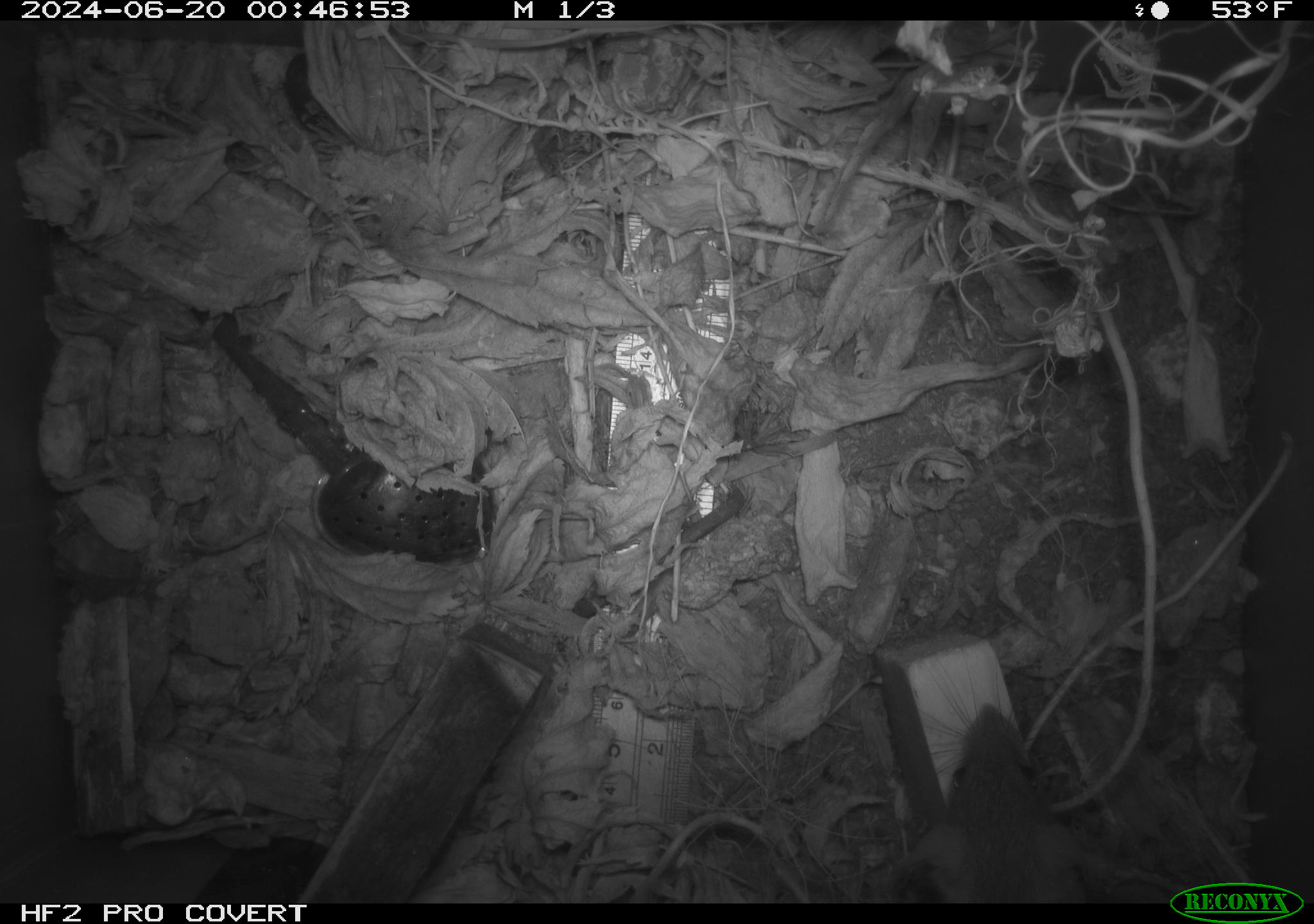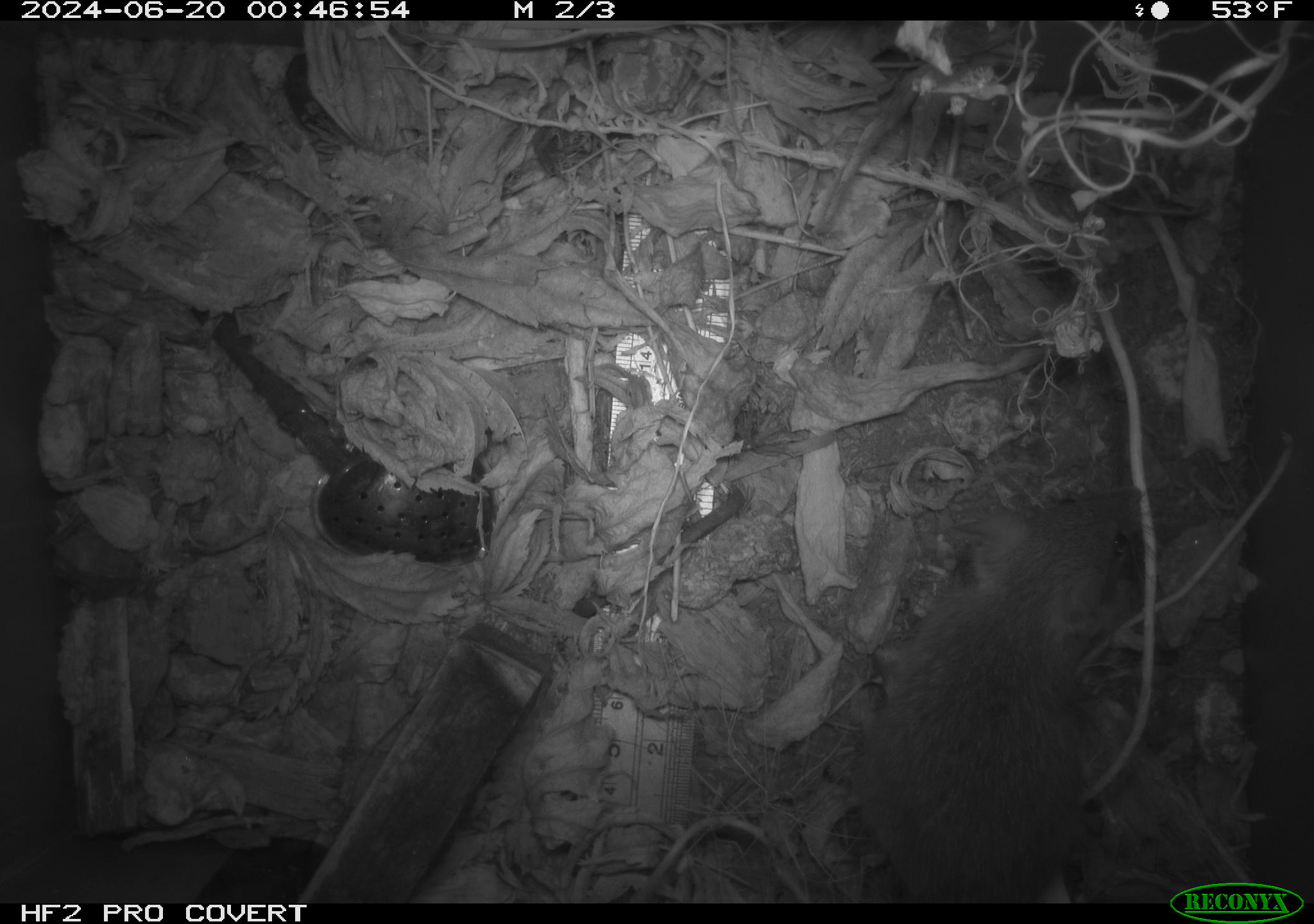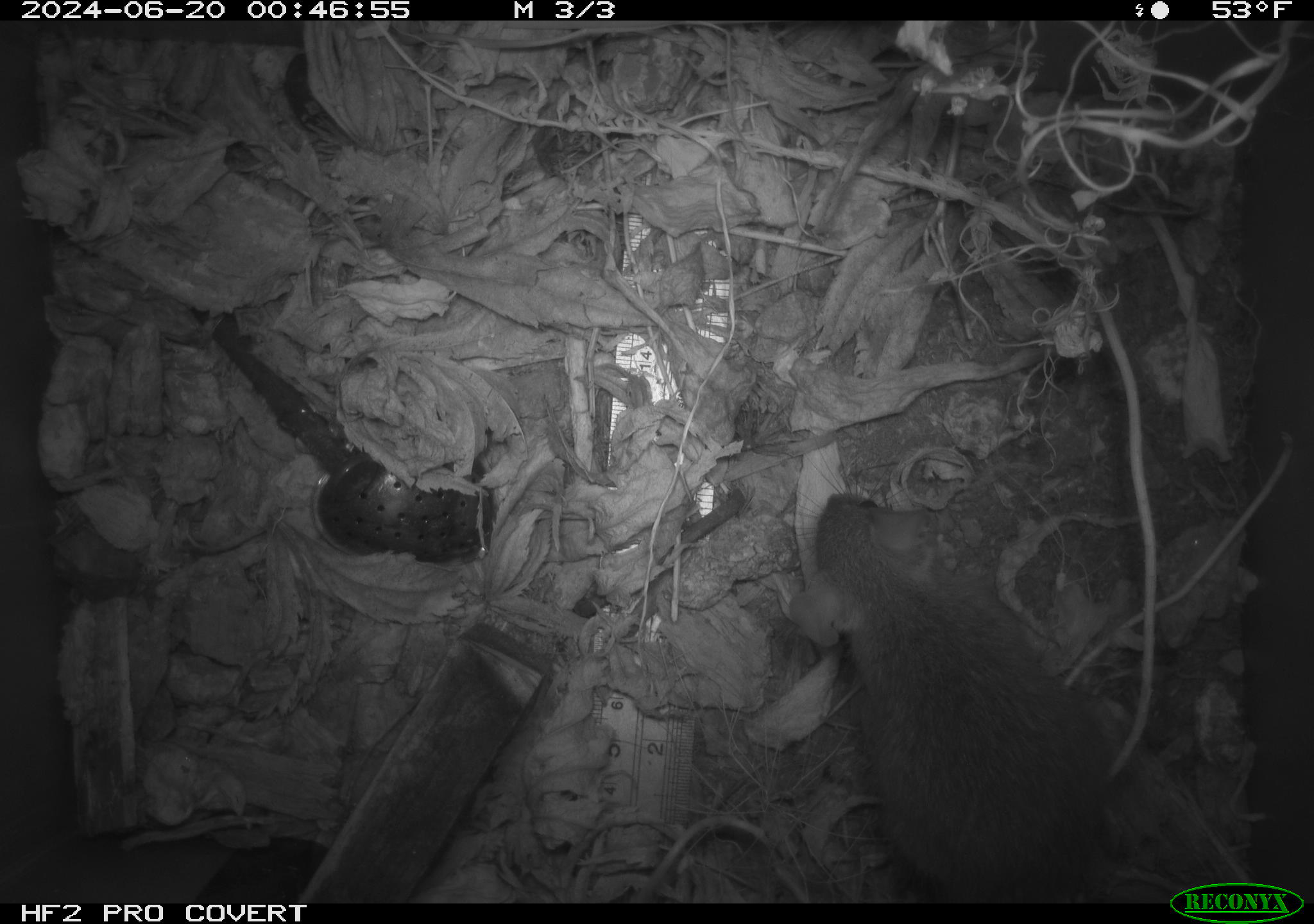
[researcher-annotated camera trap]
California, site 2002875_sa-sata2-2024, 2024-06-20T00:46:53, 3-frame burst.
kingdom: Animalia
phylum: Chordata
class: Mammalia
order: Rodentia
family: Muridae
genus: Rattus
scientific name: Rattus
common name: rat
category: rattus species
Rattus species (rat) (Rattus).